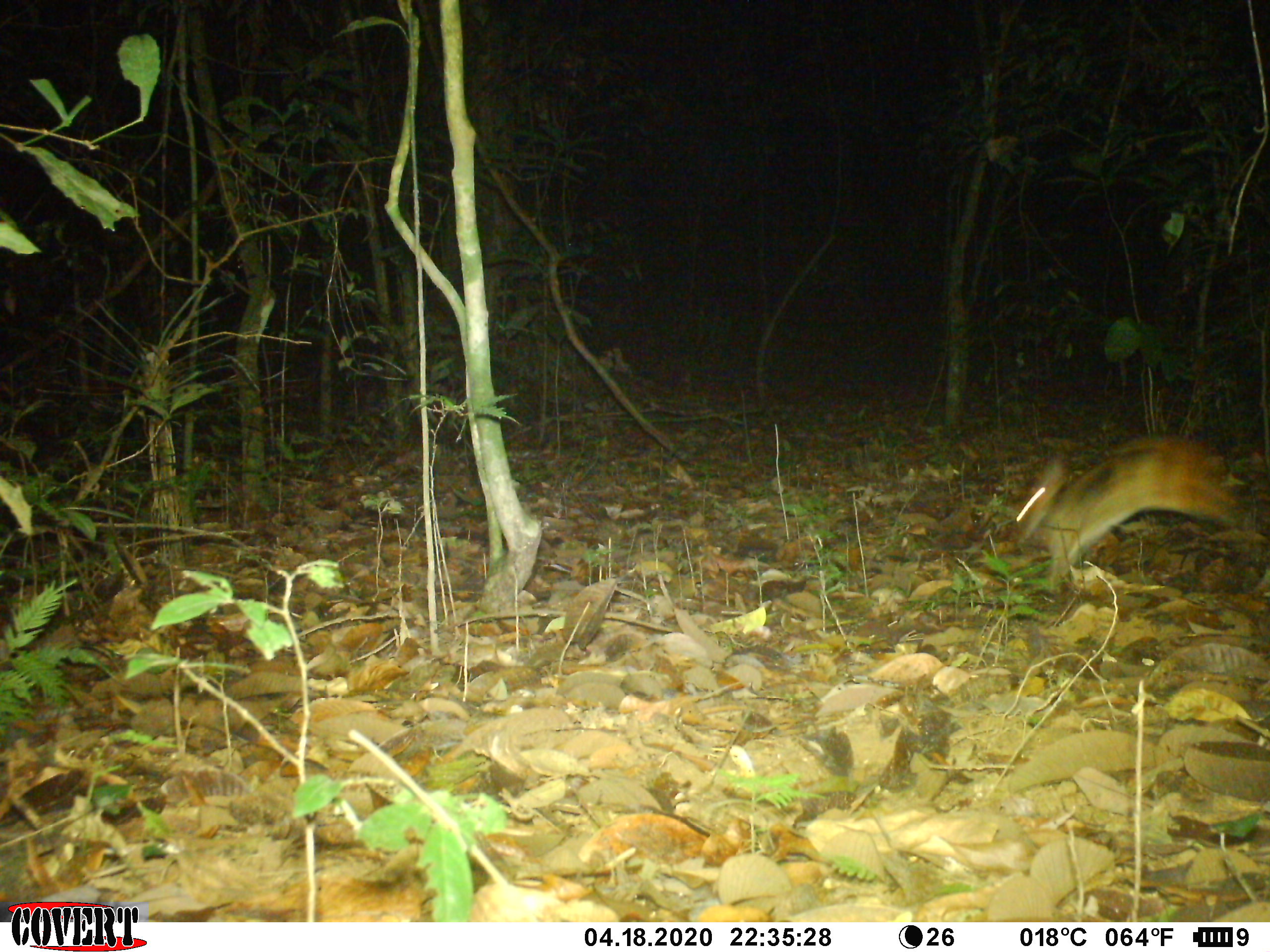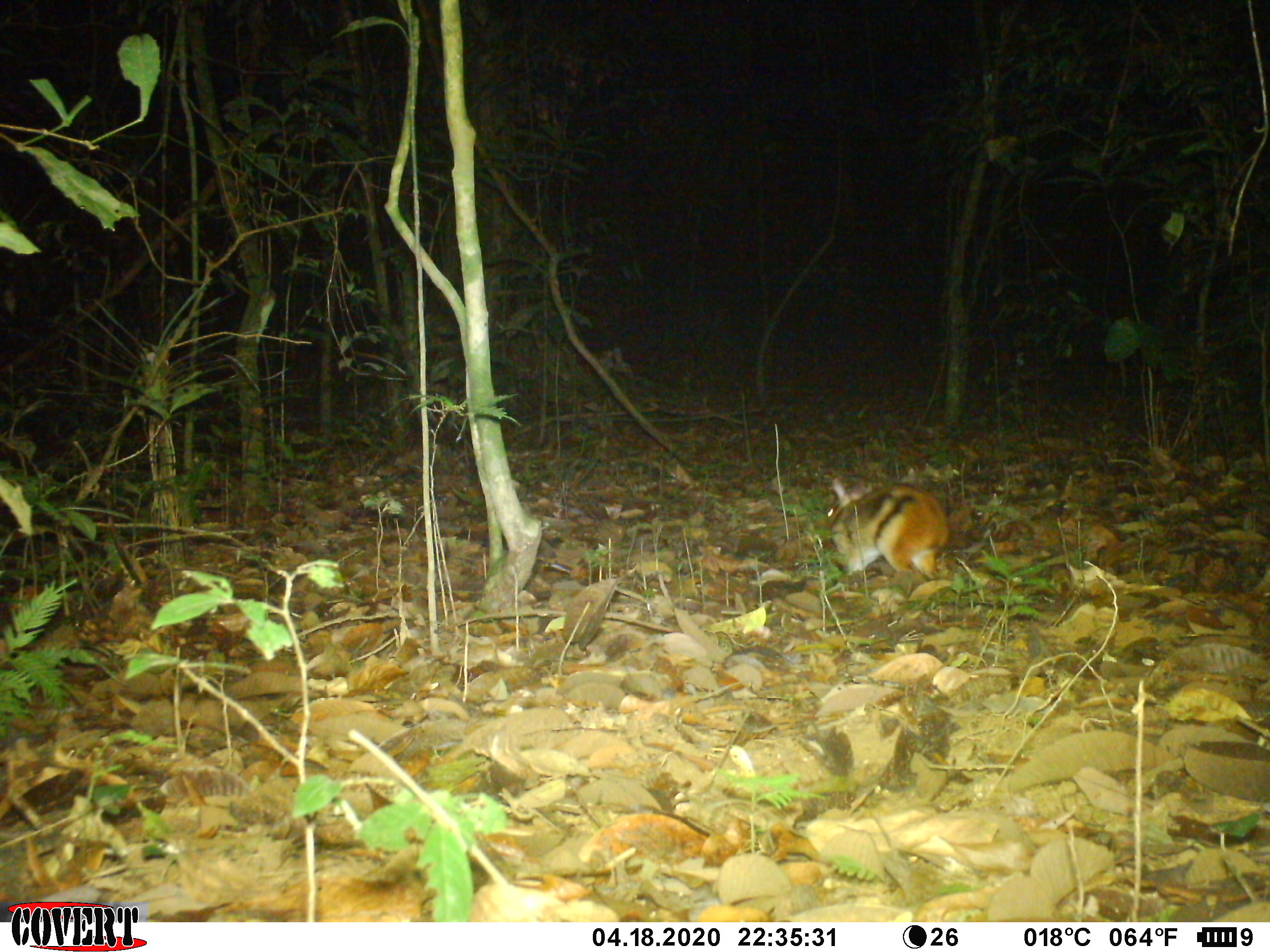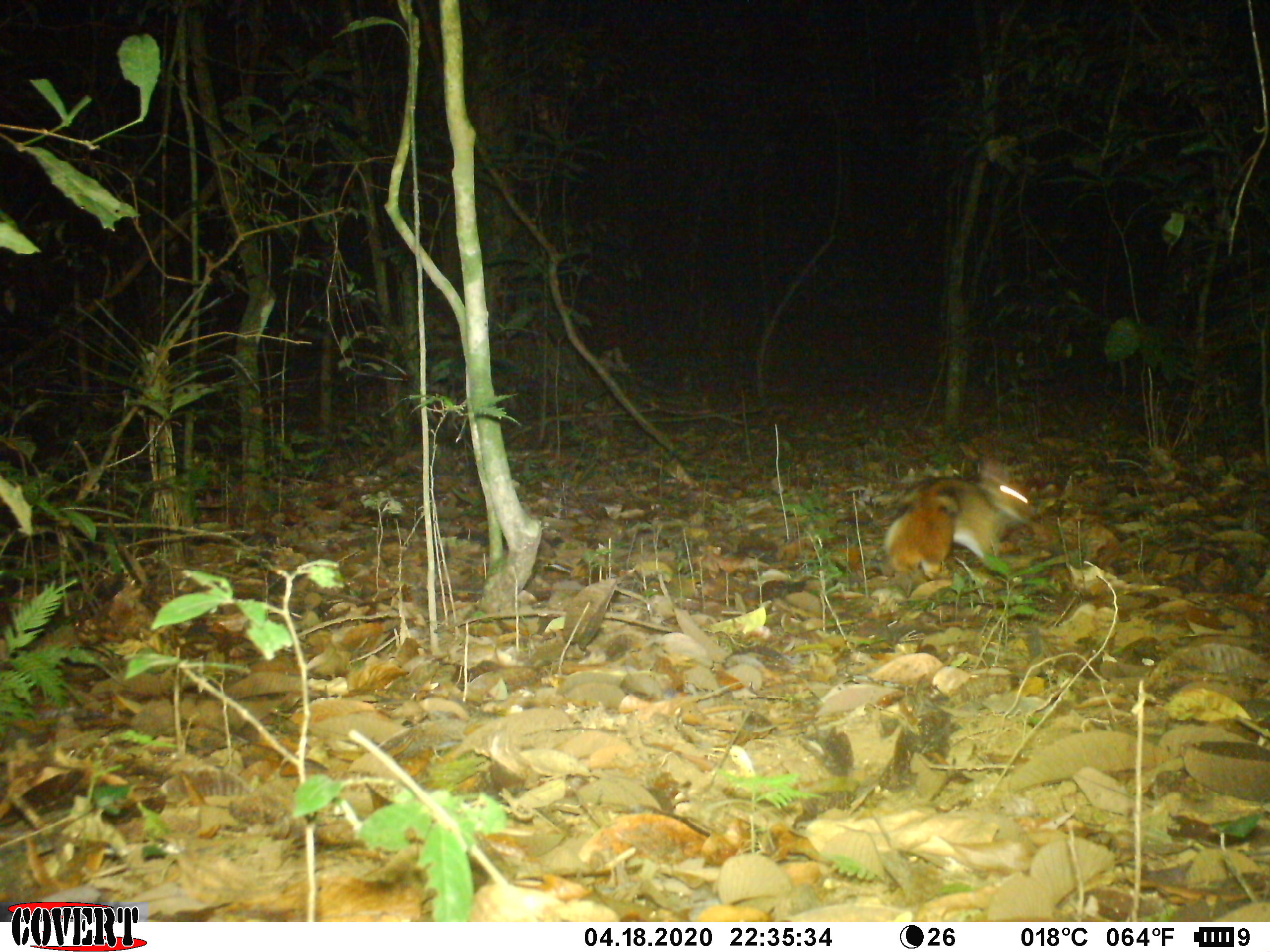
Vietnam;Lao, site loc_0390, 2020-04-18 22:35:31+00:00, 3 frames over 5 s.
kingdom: Animalia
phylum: Chordata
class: Mammalia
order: Lagomorpha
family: Leporidae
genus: Nesolagus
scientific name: Nesolagus timminsi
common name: annamite striped rabbit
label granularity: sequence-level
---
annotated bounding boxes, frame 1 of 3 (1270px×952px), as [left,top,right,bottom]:
annamite striped rabbit: [1014,433,1241,591]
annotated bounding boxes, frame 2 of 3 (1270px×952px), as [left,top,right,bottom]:
annamite striped rabbit: [827,476,973,583]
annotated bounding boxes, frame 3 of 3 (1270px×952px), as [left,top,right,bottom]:
annamite striped rabbit: [900,474,1029,570]; [882,488,963,579]